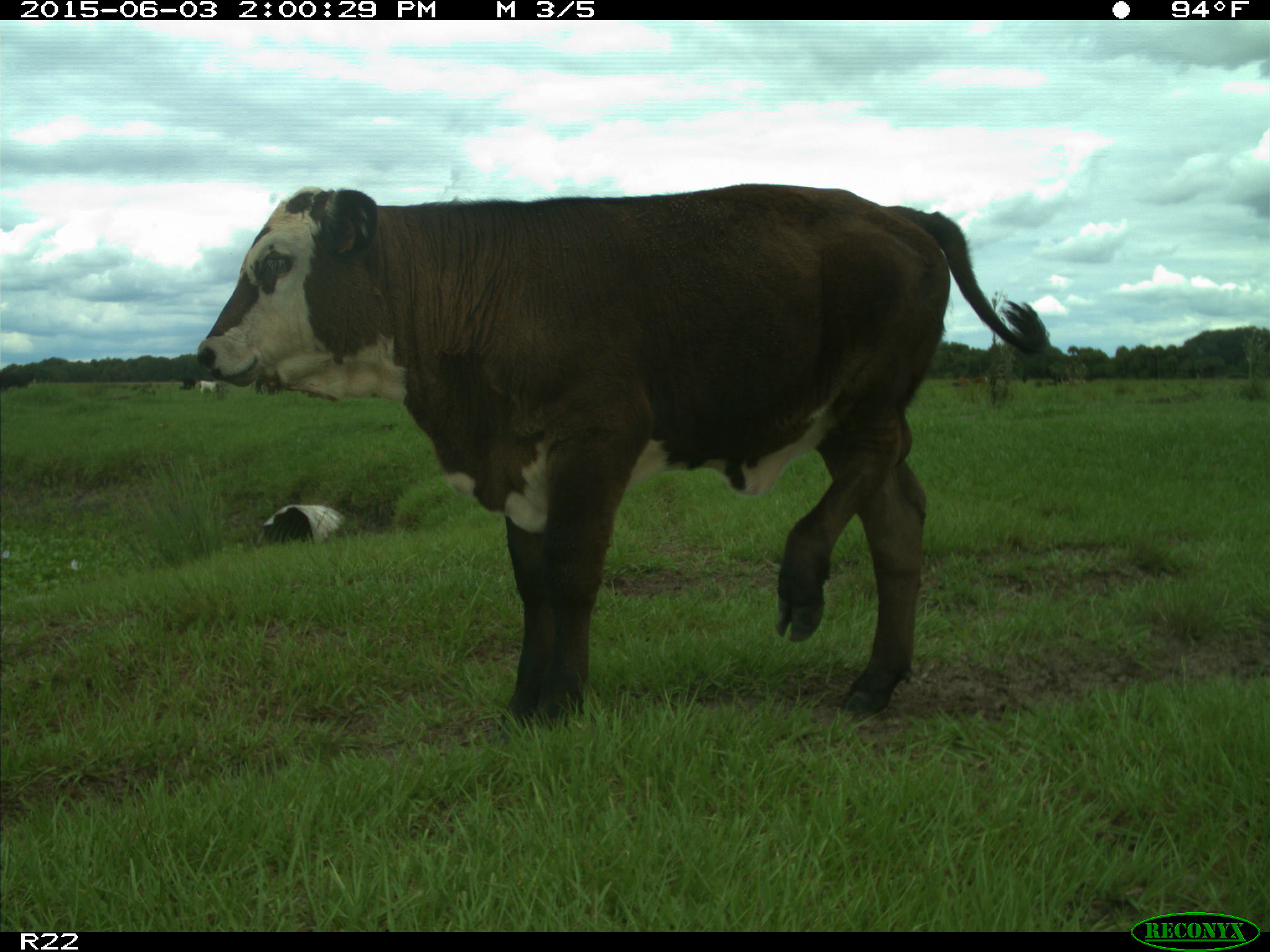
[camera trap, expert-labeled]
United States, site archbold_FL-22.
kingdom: Animalia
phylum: Chordata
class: Mammalia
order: Artiodactyla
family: Bovidae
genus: Bos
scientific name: Bos taurus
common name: domestic cow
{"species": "Bos taurus (domestic cow)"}